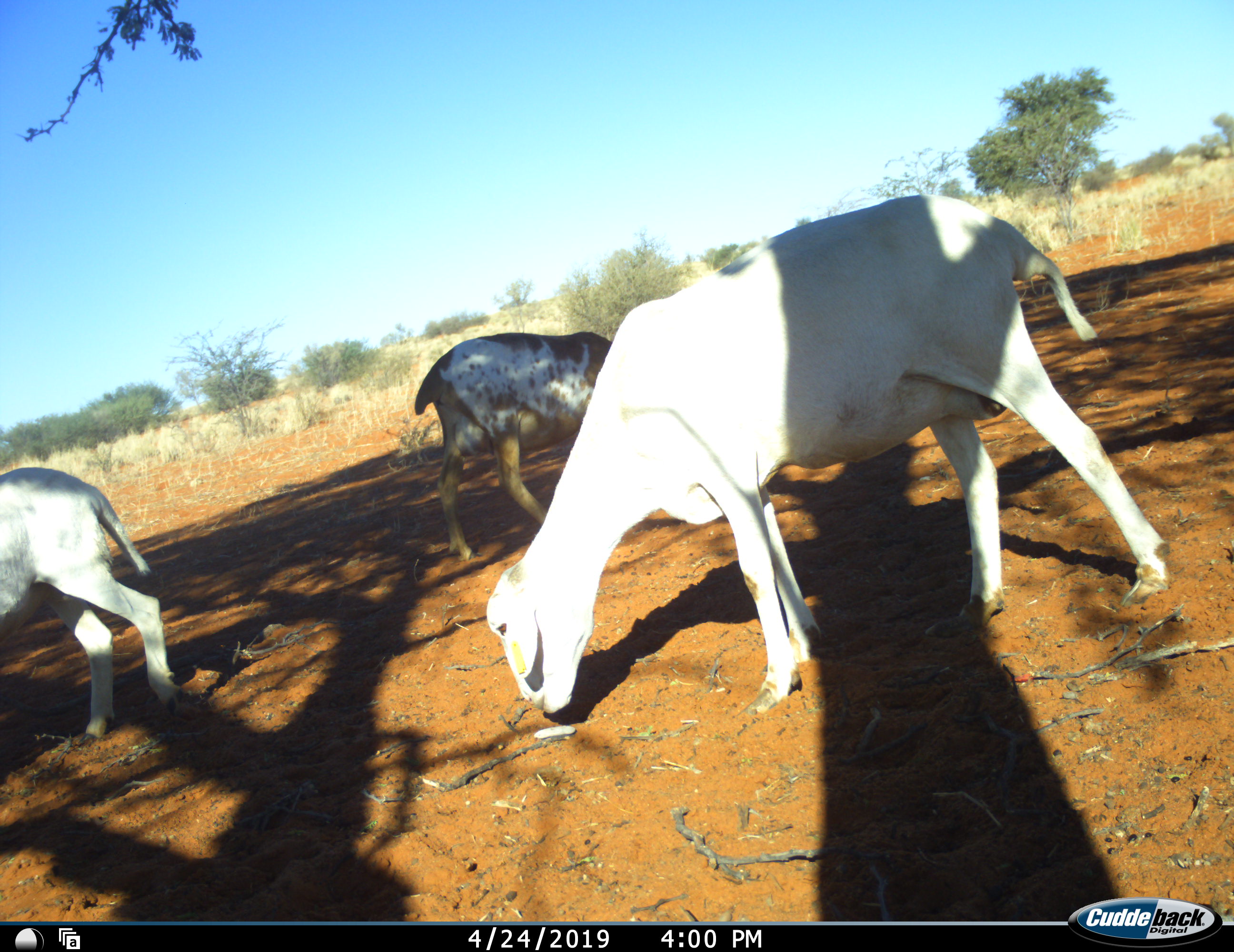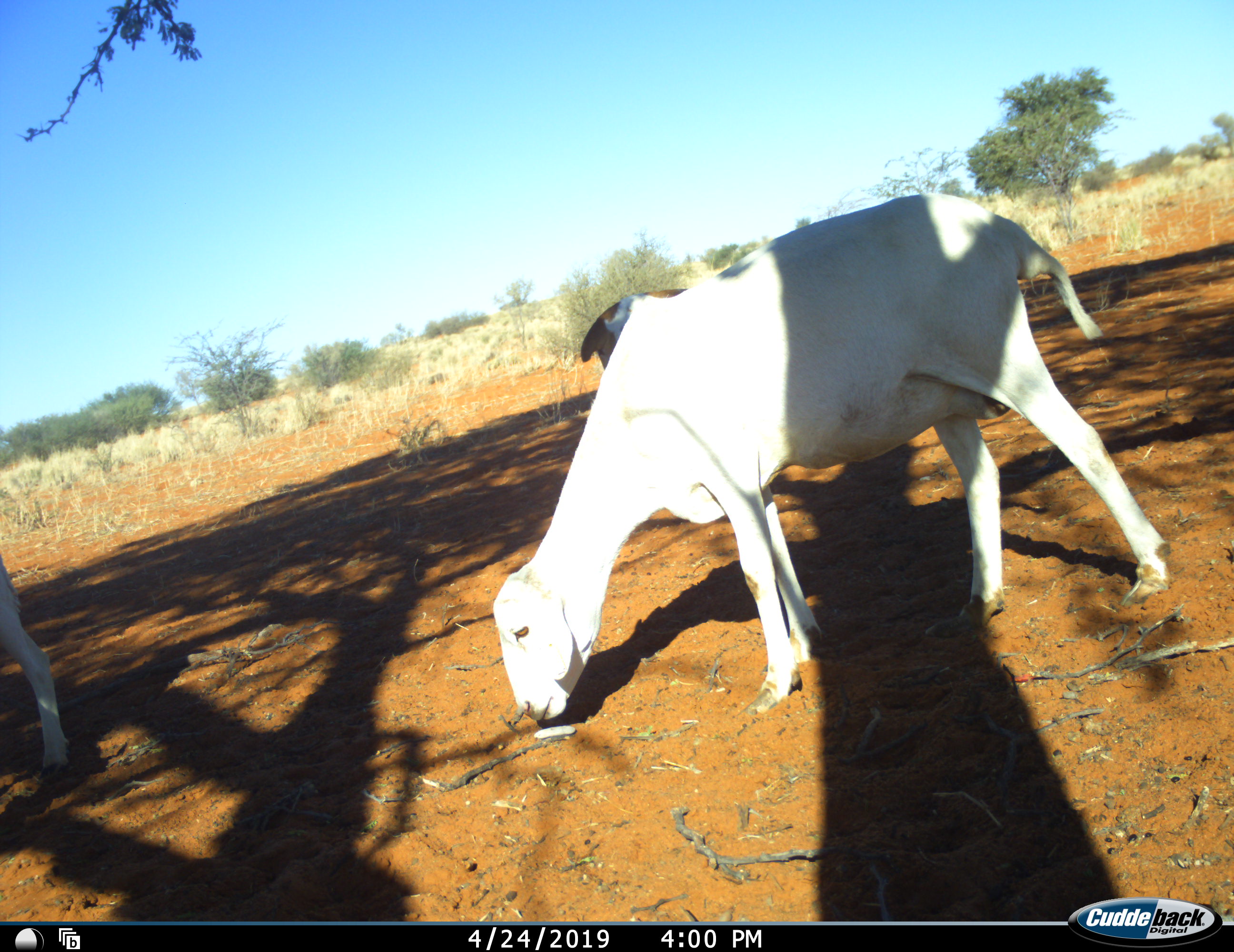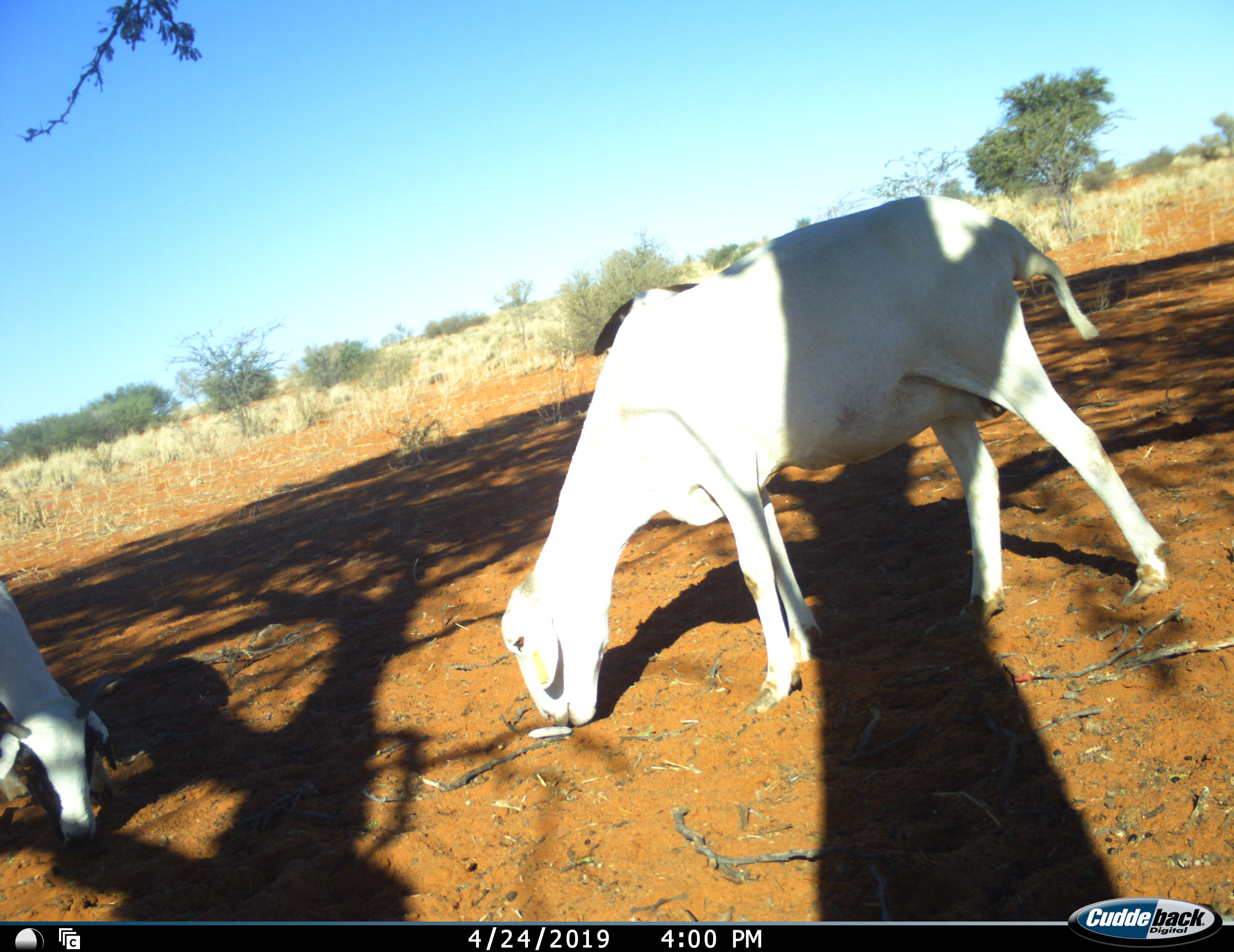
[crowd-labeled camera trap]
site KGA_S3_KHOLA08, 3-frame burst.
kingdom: Animalia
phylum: Chordata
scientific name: Vertebrata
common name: domestic animal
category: domesticanimal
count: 3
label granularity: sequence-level